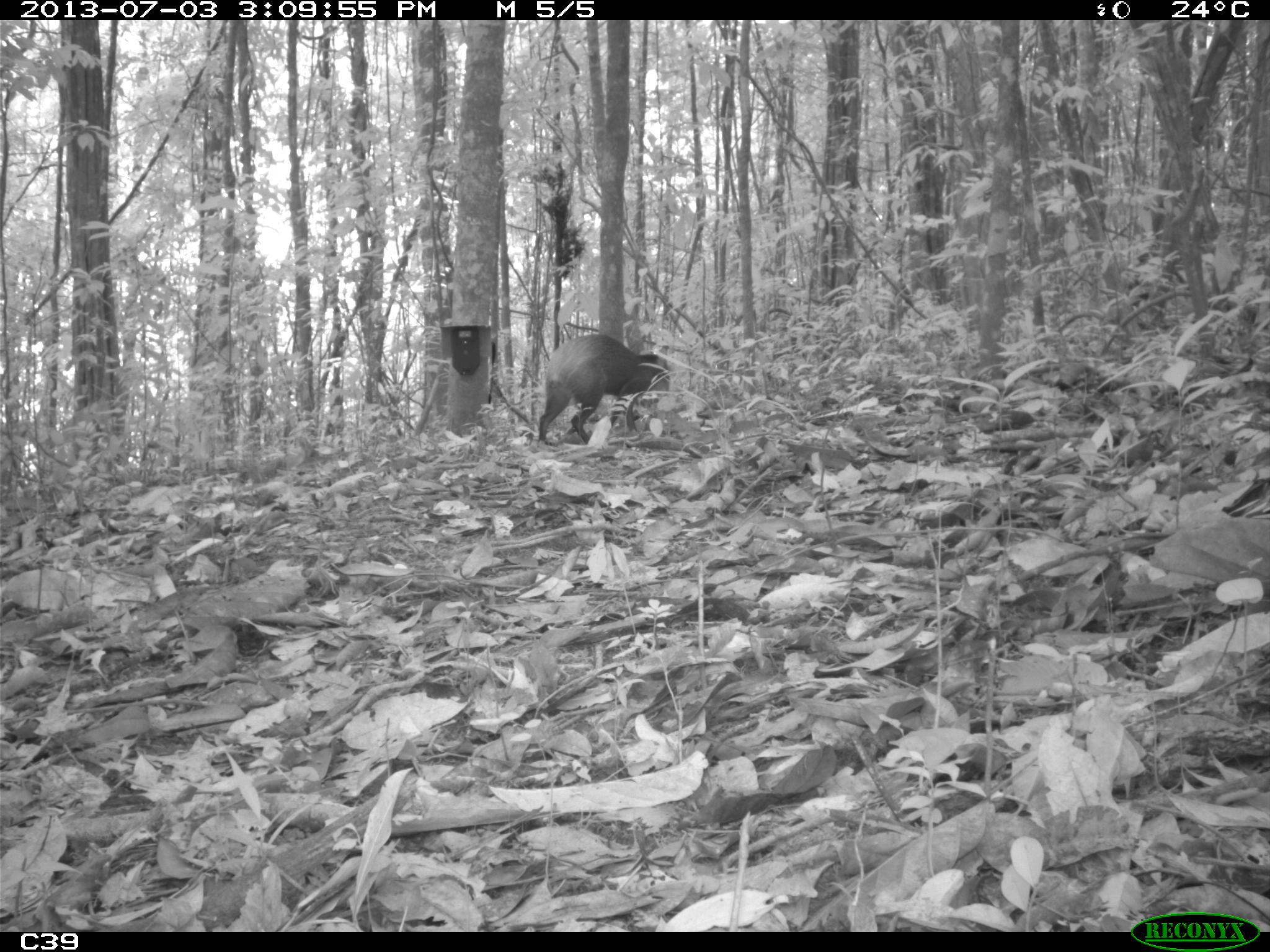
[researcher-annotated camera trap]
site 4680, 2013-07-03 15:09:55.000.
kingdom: Animalia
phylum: Chordata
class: Mammalia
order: Rodentia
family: Dasyproctidae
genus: Dasyprocta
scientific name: Dasyprocta leporina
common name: red-rumped agouti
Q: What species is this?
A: Dasyprocta leporina (red-rumped agouti).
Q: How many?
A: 1.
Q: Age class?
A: Adult.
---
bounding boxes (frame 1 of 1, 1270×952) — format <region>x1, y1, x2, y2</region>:
dasyprocta leporina: <region>537, 333, 668, 445</region>